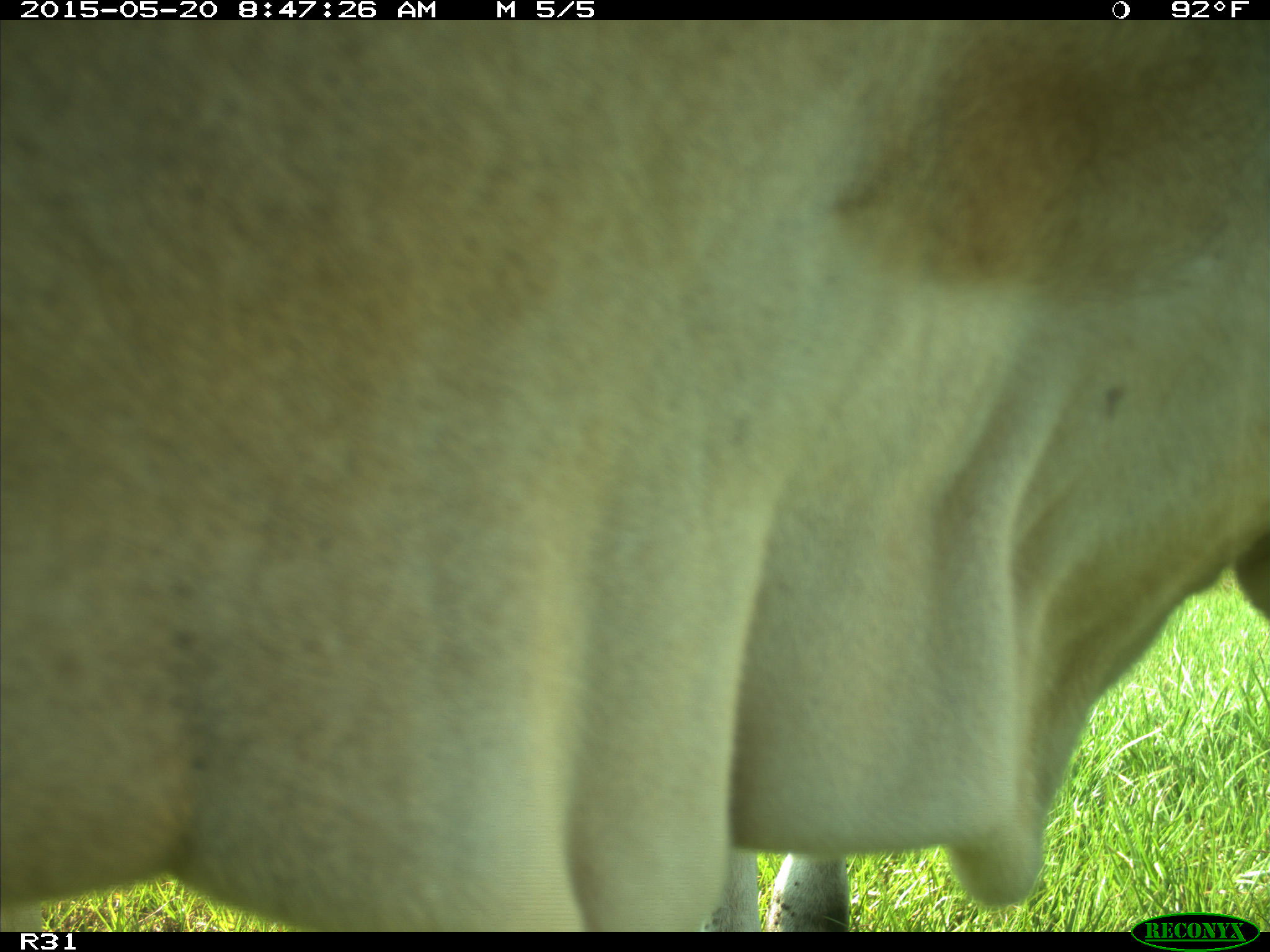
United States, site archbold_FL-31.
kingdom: Animalia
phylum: Chordata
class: Mammalia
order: Artiodactyla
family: Bovidae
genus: Bos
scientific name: Bos taurus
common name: domestic cow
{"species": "Bos taurus (domestic cow)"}